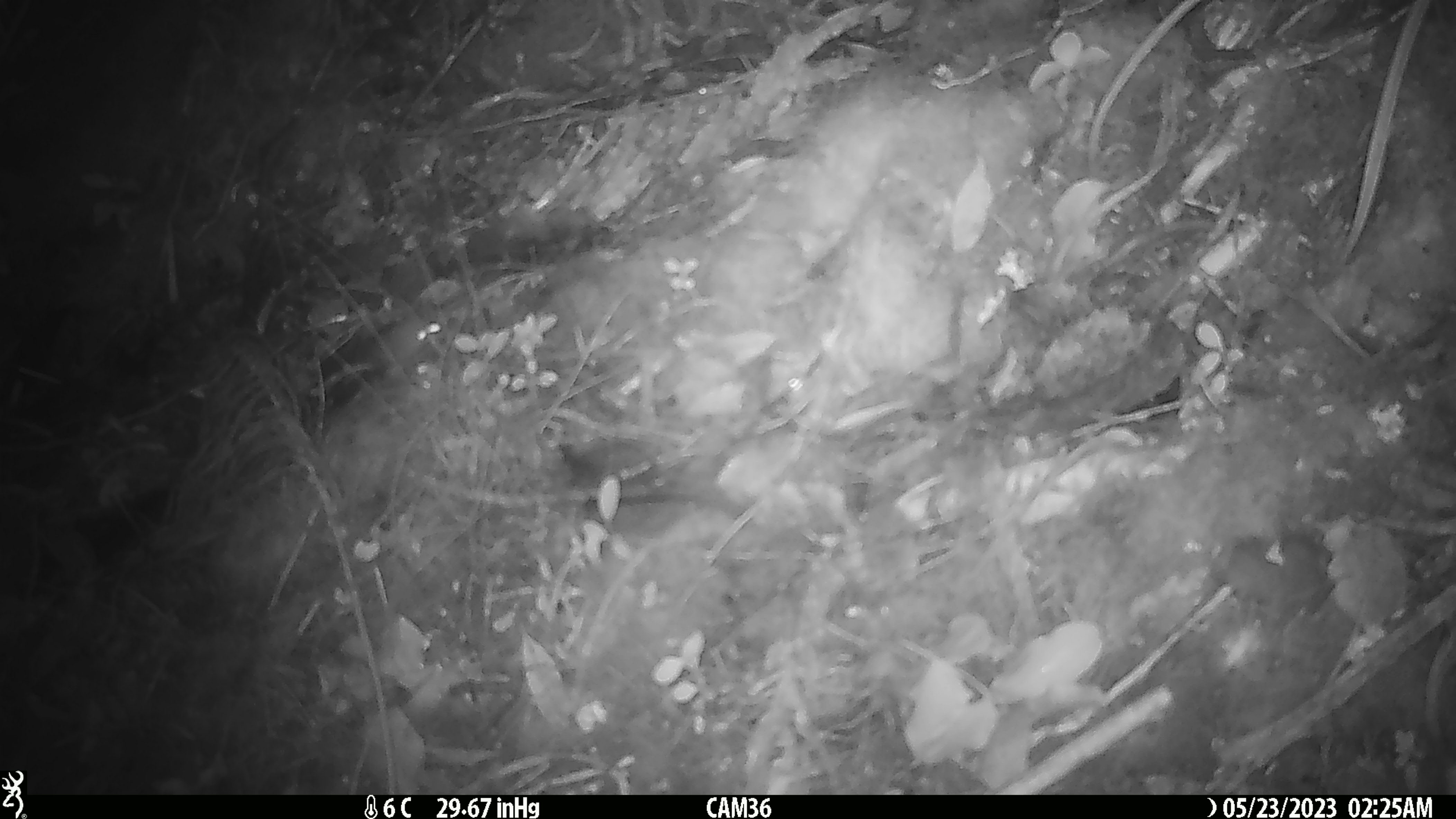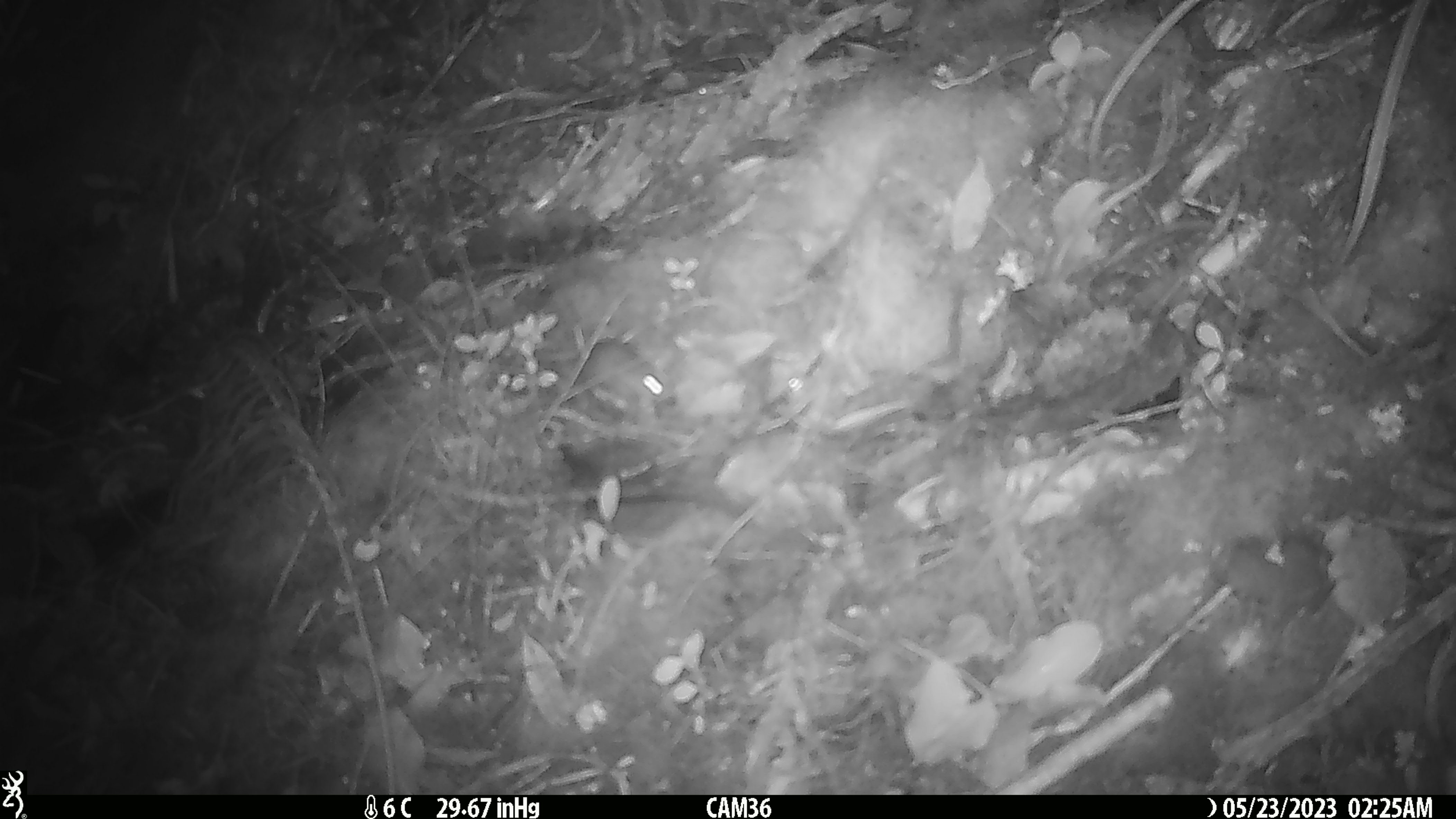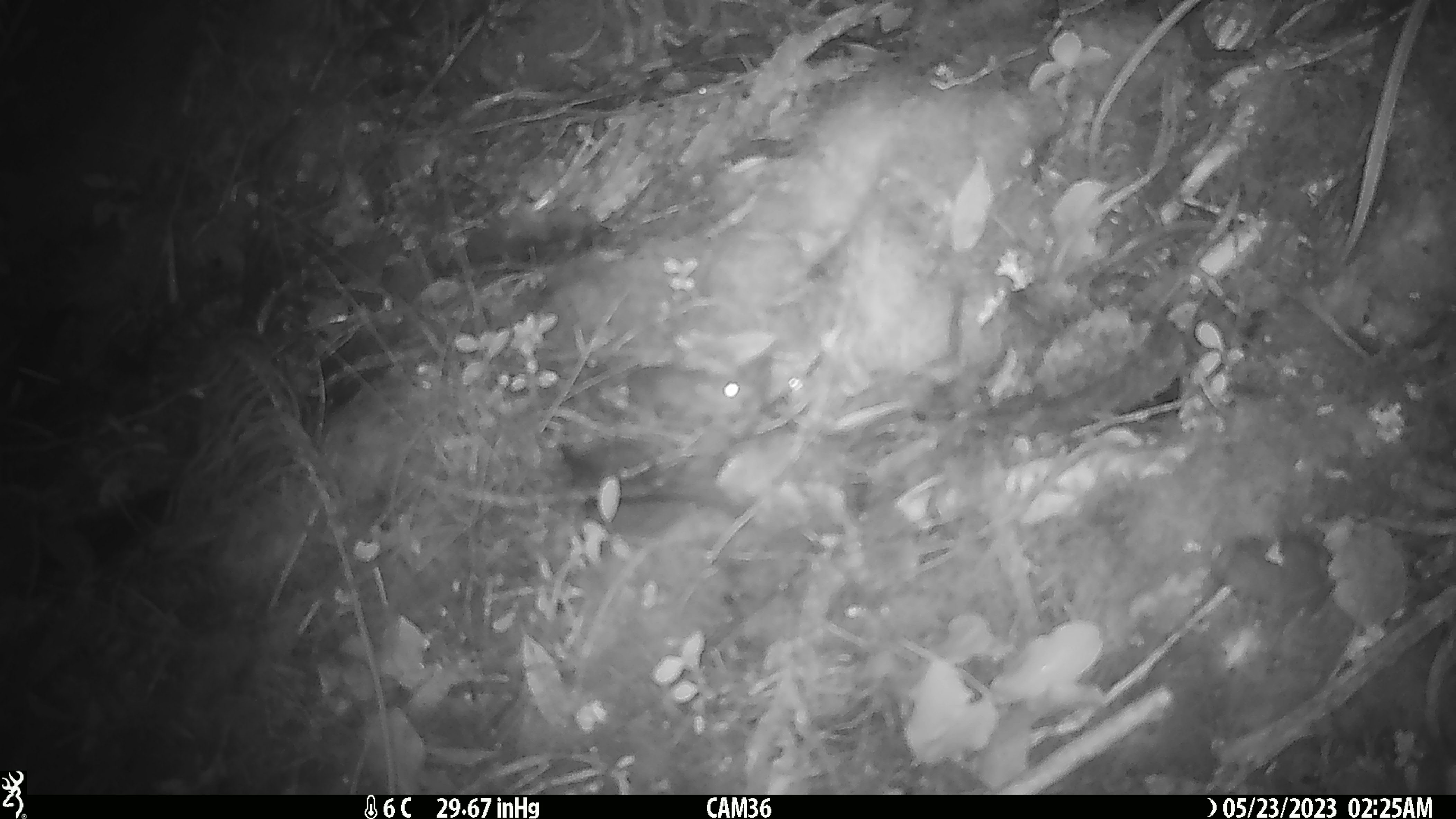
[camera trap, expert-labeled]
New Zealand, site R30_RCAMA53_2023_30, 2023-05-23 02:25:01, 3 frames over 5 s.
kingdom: Animalia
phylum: Chordata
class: Mammalia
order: Rodentia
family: Muridae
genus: Mus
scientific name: Mus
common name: mouse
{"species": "mouse (Mus)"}